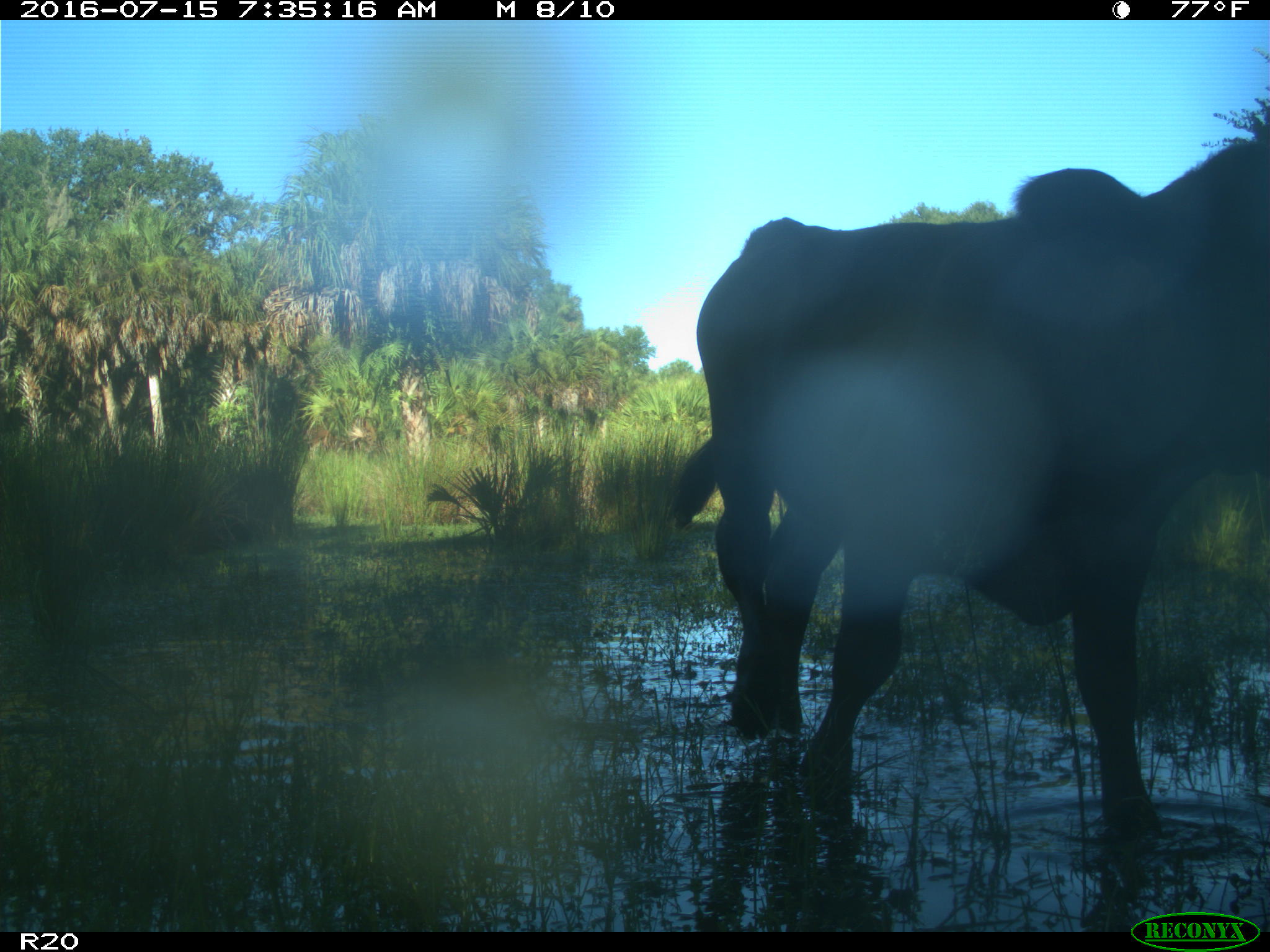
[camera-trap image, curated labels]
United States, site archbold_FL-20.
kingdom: Animalia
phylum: Chordata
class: Mammalia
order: Artiodactyla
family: Bovidae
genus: Bos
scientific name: Bos taurus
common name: domestic cow